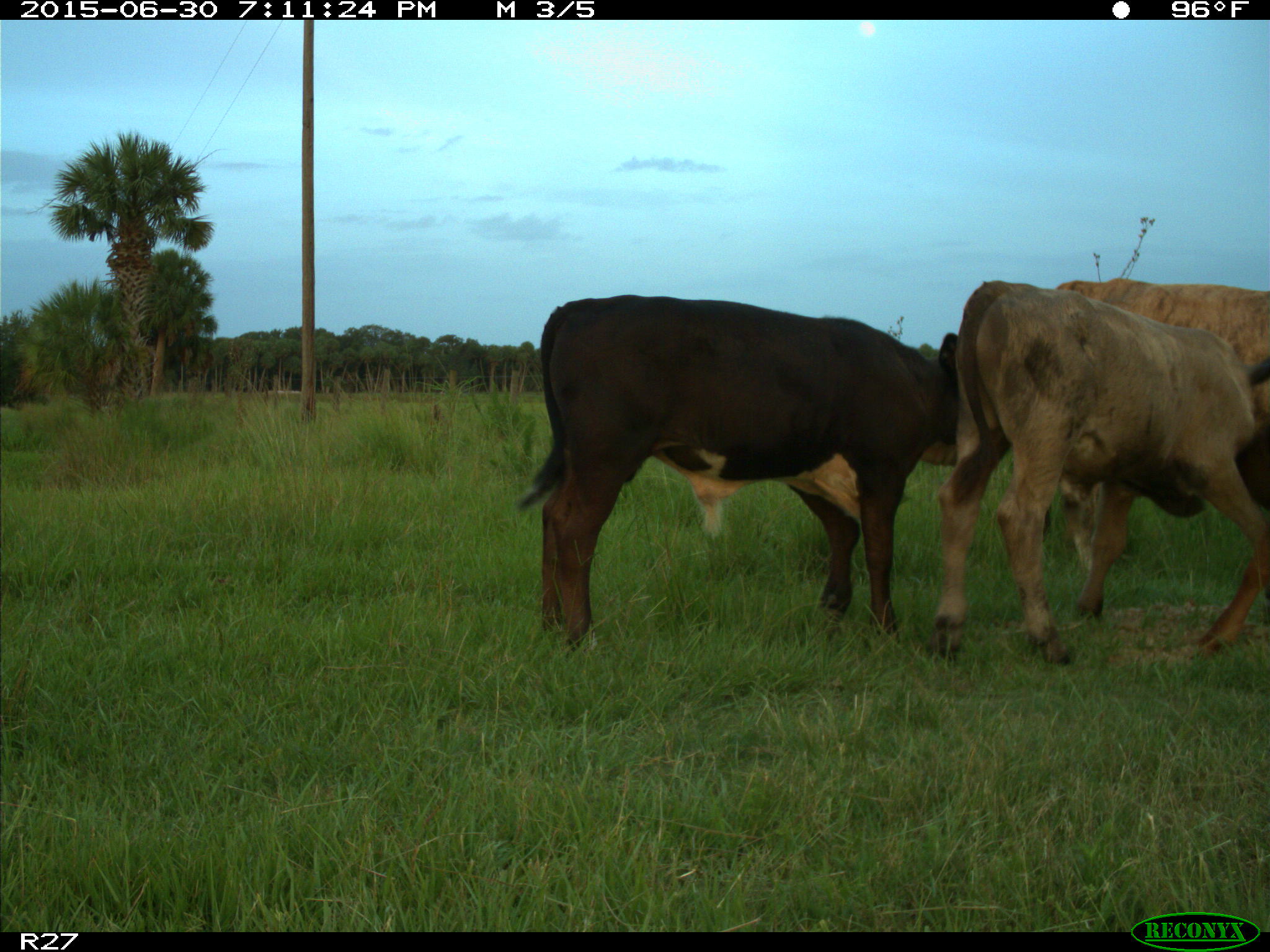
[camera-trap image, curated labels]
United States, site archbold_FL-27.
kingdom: Animalia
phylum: Chordata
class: Mammalia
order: Artiodactyla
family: Bovidae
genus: Bos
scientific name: Bos taurus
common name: domestic cow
Bos taurus (domestic cow).